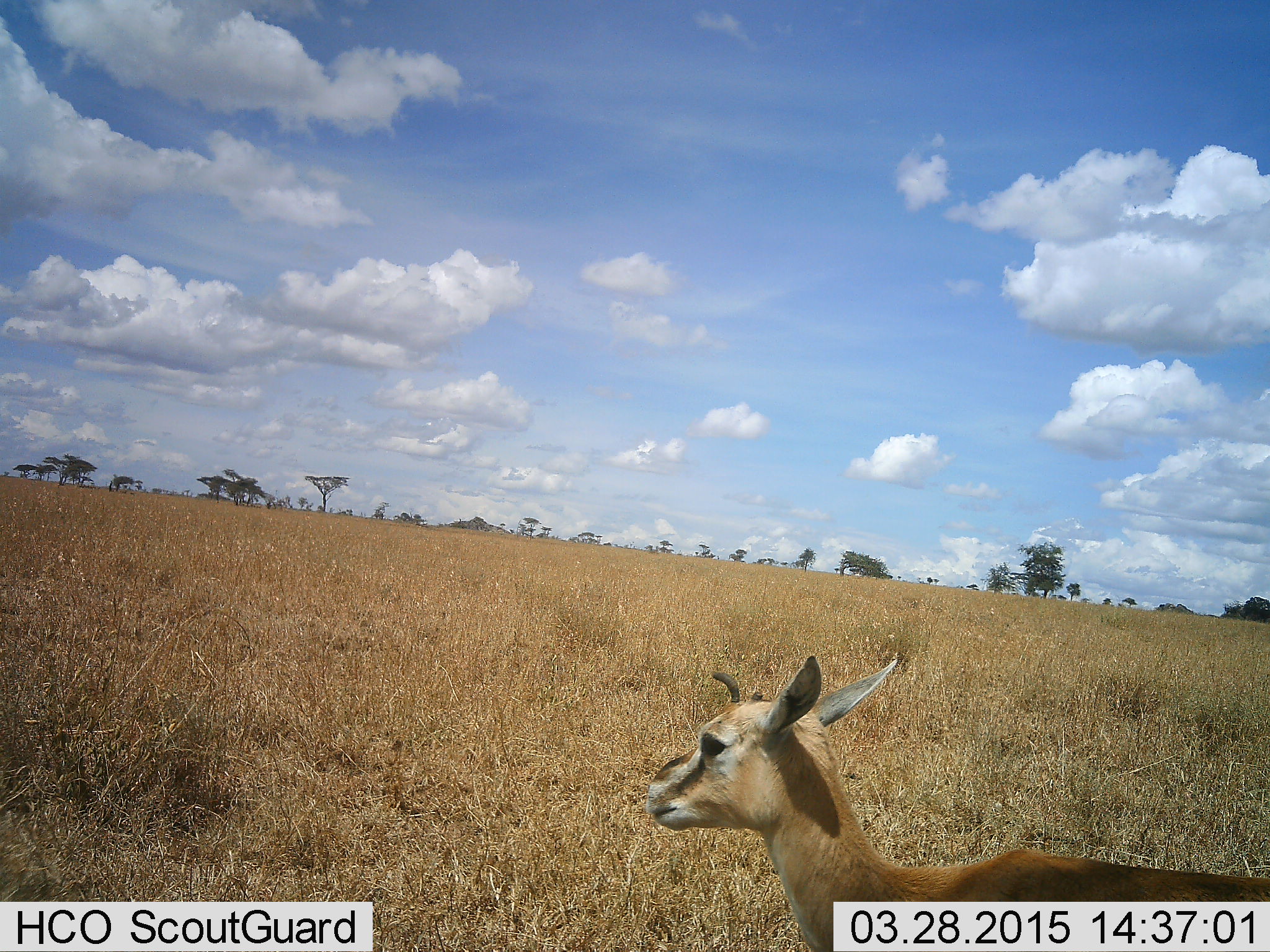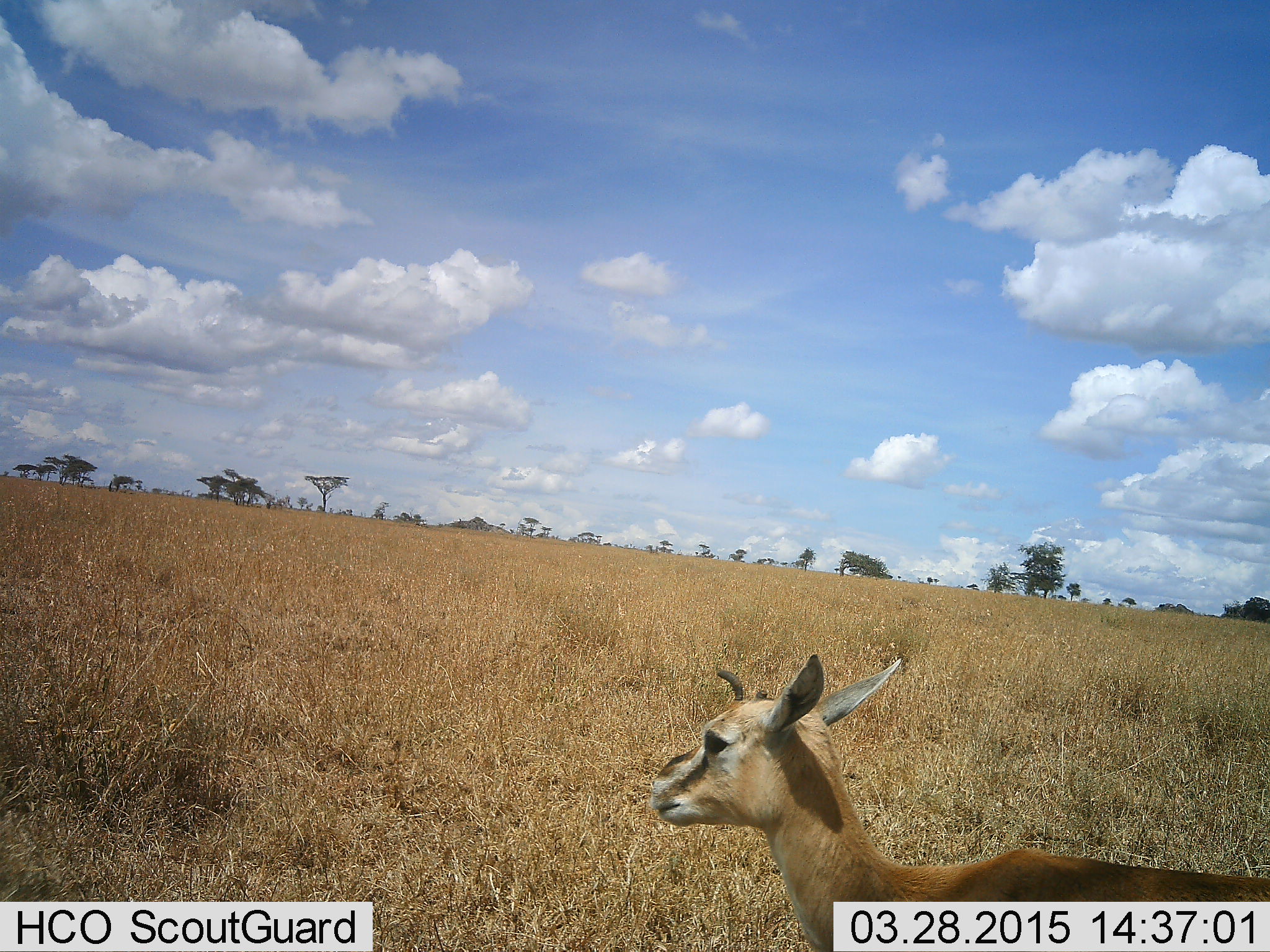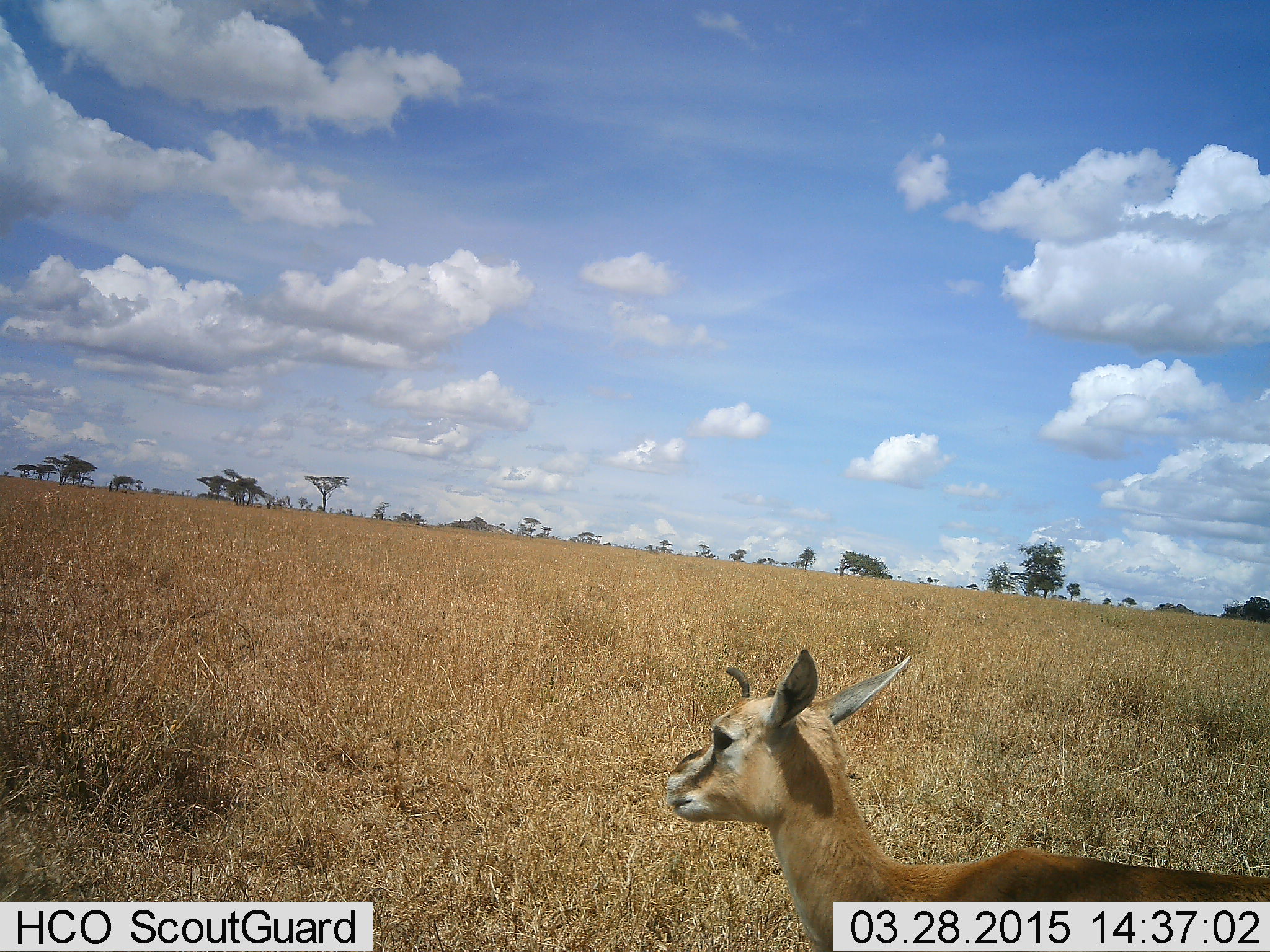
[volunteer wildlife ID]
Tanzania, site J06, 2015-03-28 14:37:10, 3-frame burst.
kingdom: Animalia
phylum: Chordata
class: Mammalia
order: Artiodactyla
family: Bovidae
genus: Eudorcas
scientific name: Eudorcas thomsonii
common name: thomson's gazelle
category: gazellethomsons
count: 1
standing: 90%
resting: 0%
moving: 10%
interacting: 0%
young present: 0%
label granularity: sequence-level